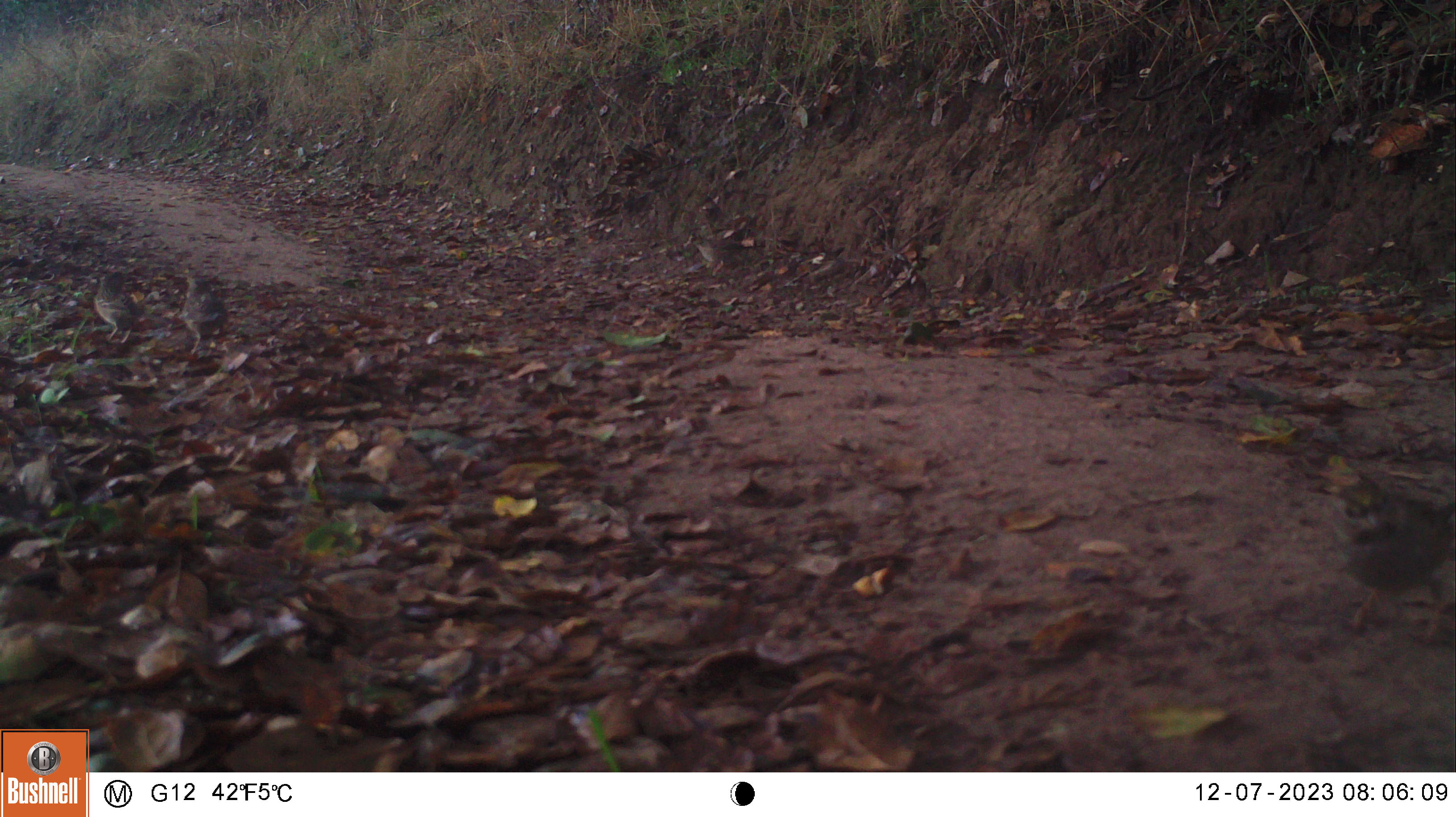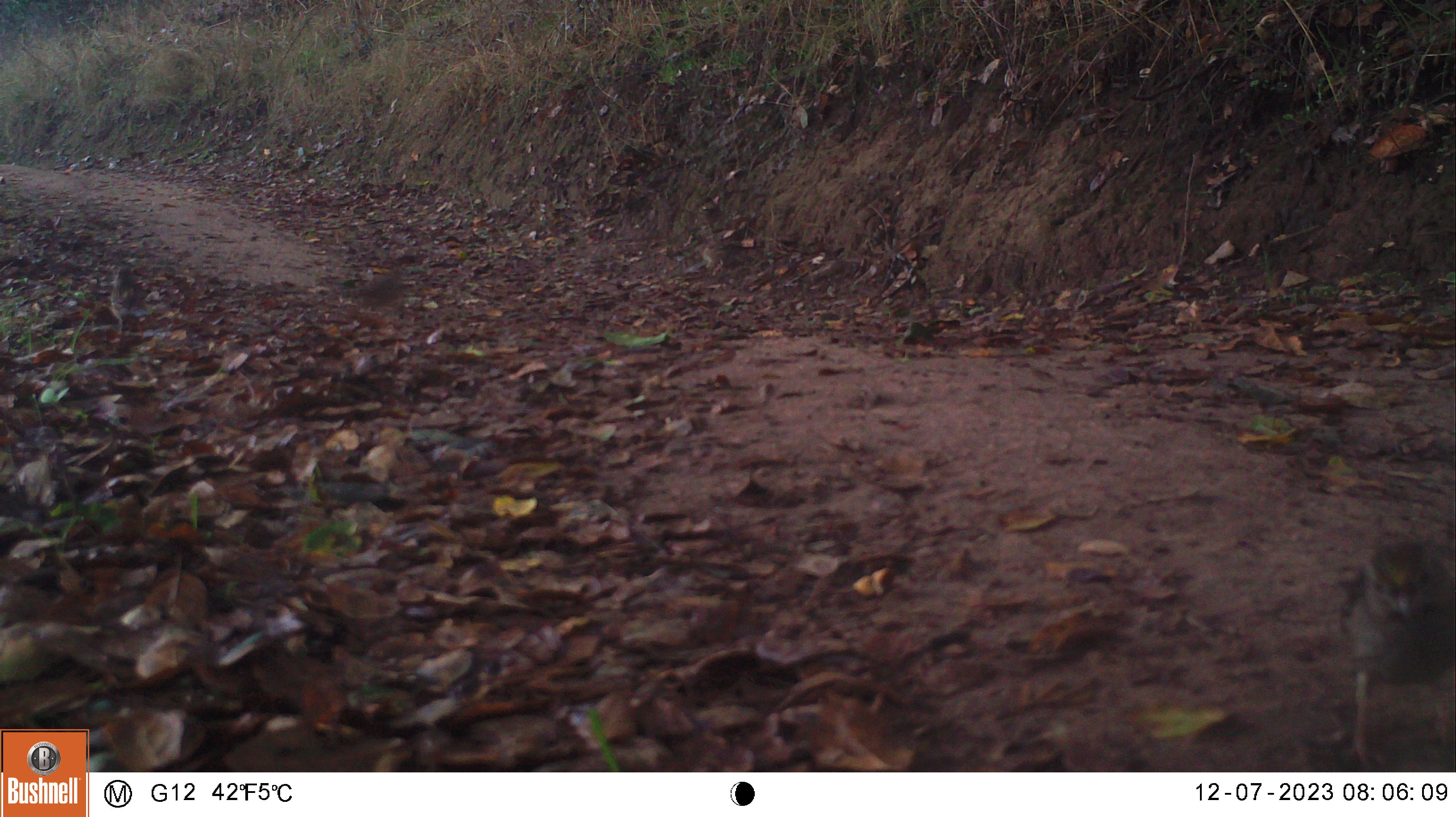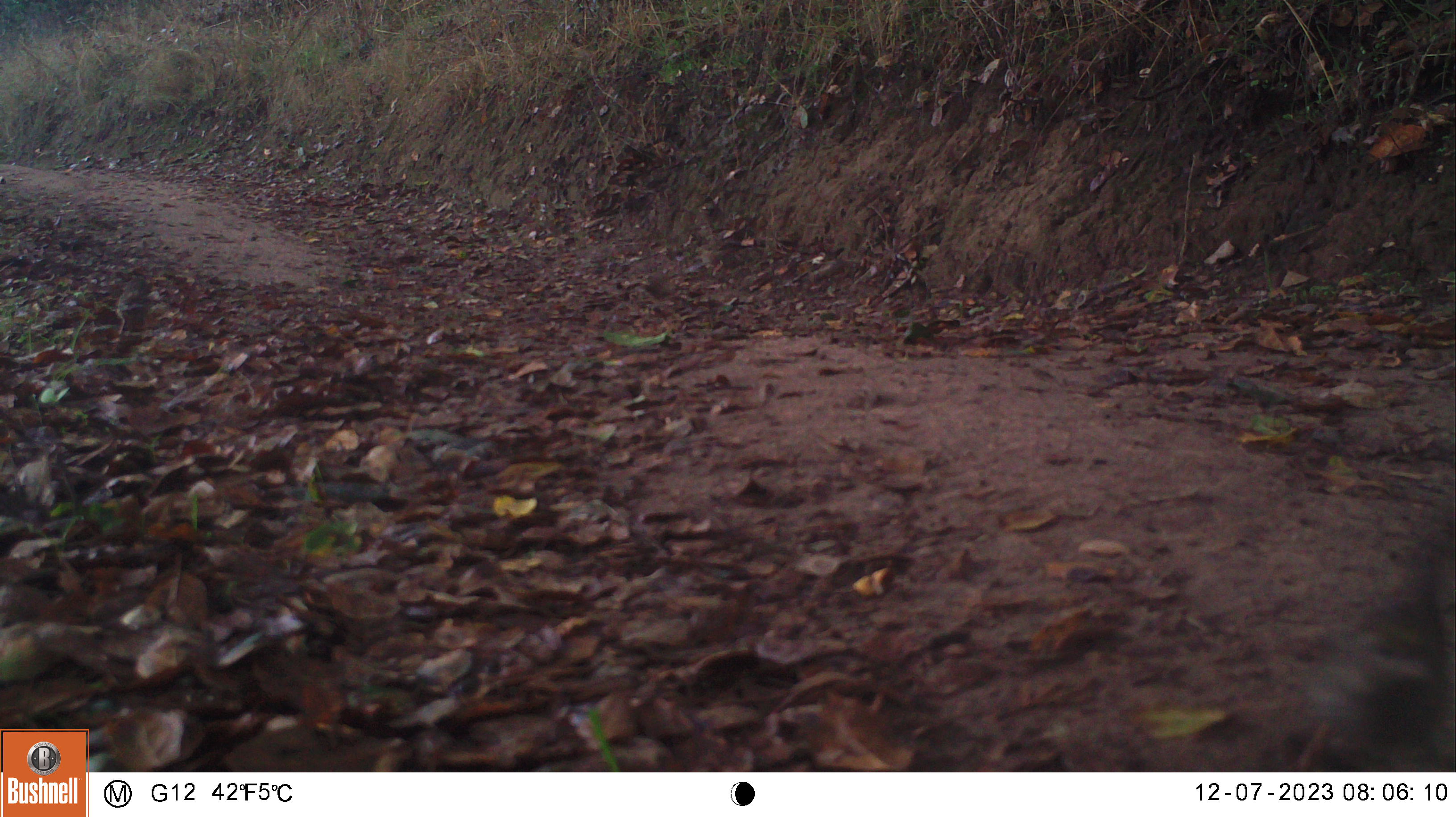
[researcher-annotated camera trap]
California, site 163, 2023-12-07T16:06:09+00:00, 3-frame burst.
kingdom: Animalia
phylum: Chordata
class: Aves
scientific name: Aves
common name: bird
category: unknown bird